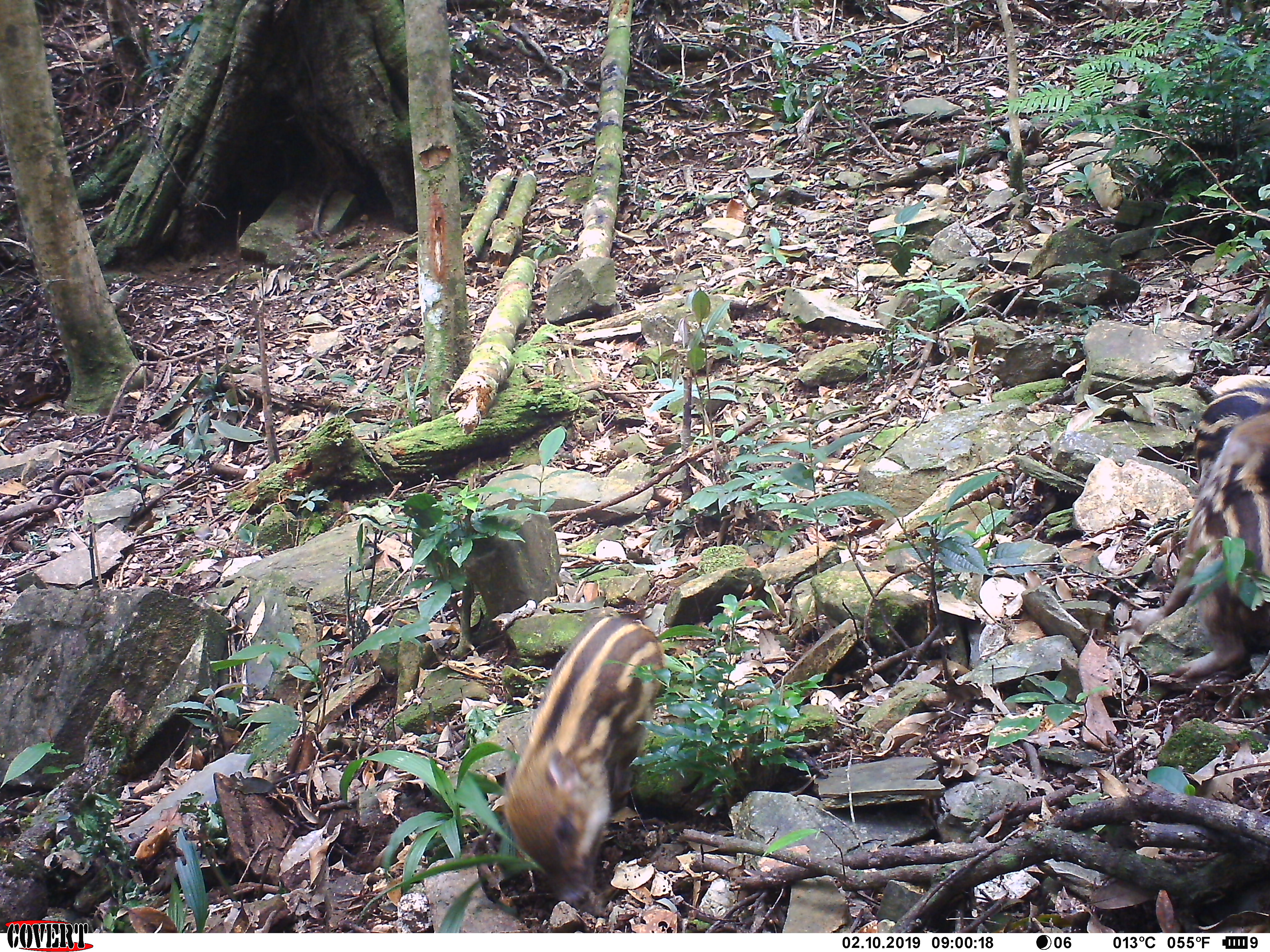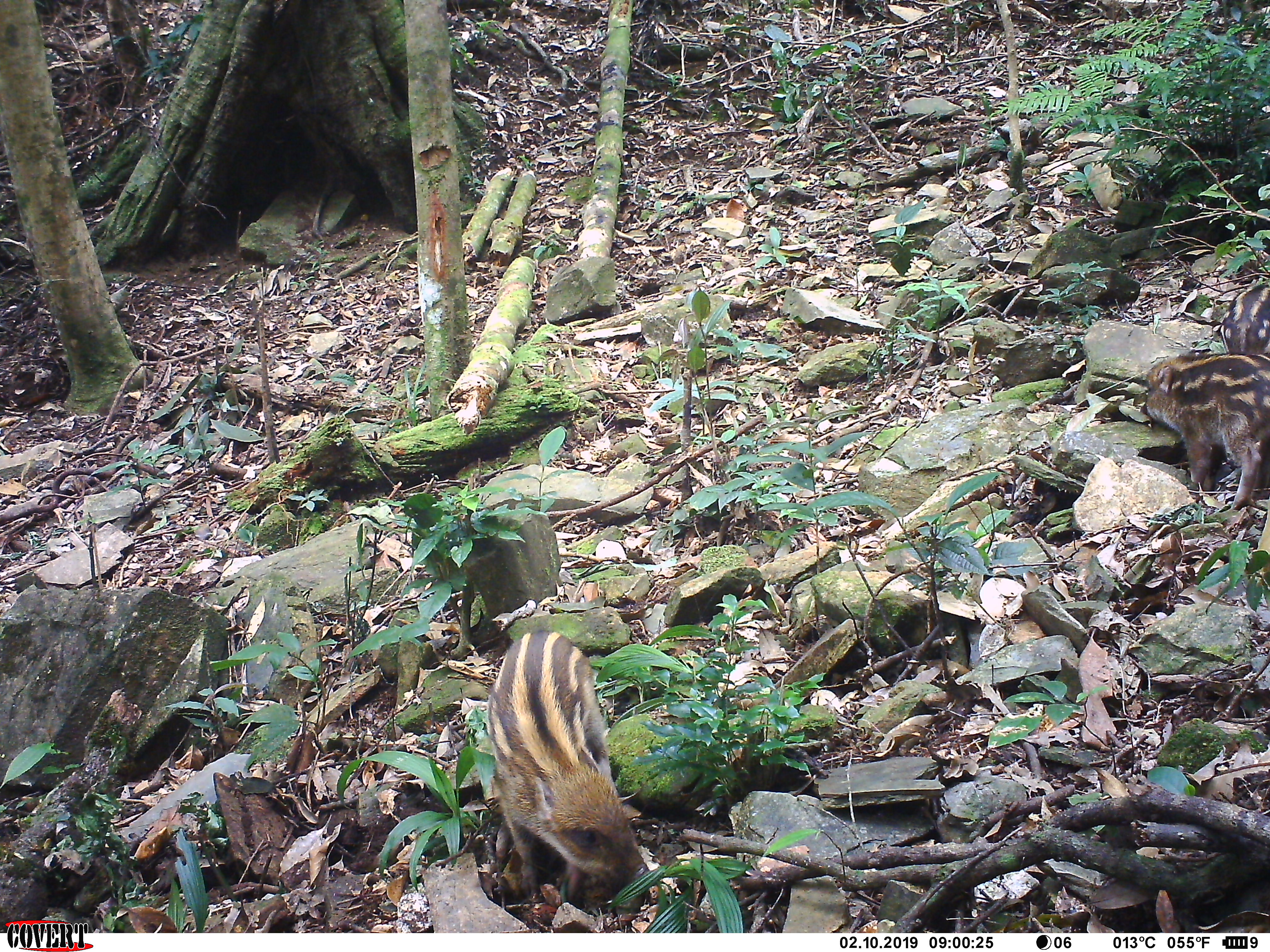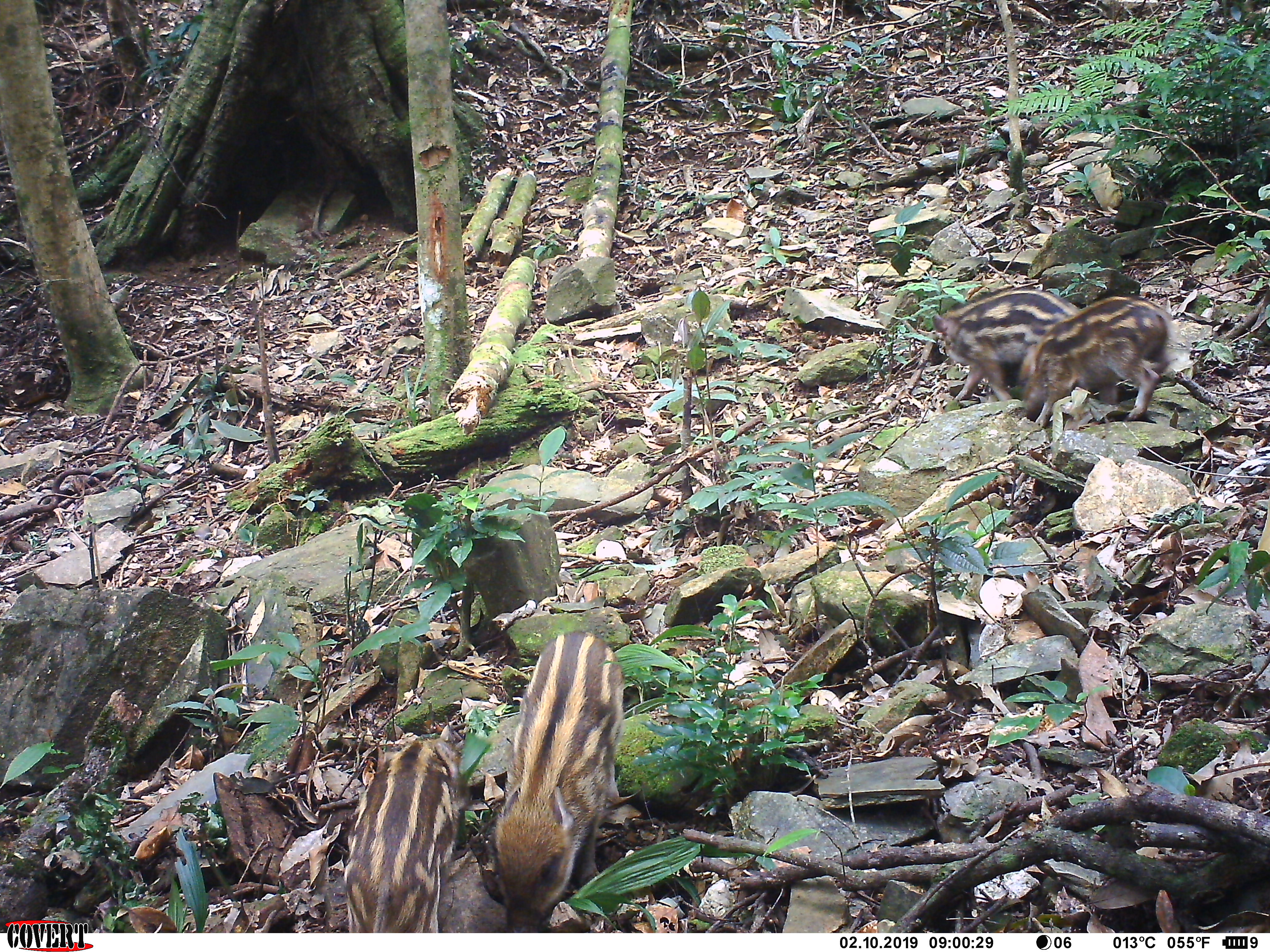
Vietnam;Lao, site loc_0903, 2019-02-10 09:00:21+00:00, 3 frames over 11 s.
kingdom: Animalia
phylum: Chordata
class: Mammalia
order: Artiodactyla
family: Suidae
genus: Sus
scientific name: Sus scrofa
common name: eurasian wild pig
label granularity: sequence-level